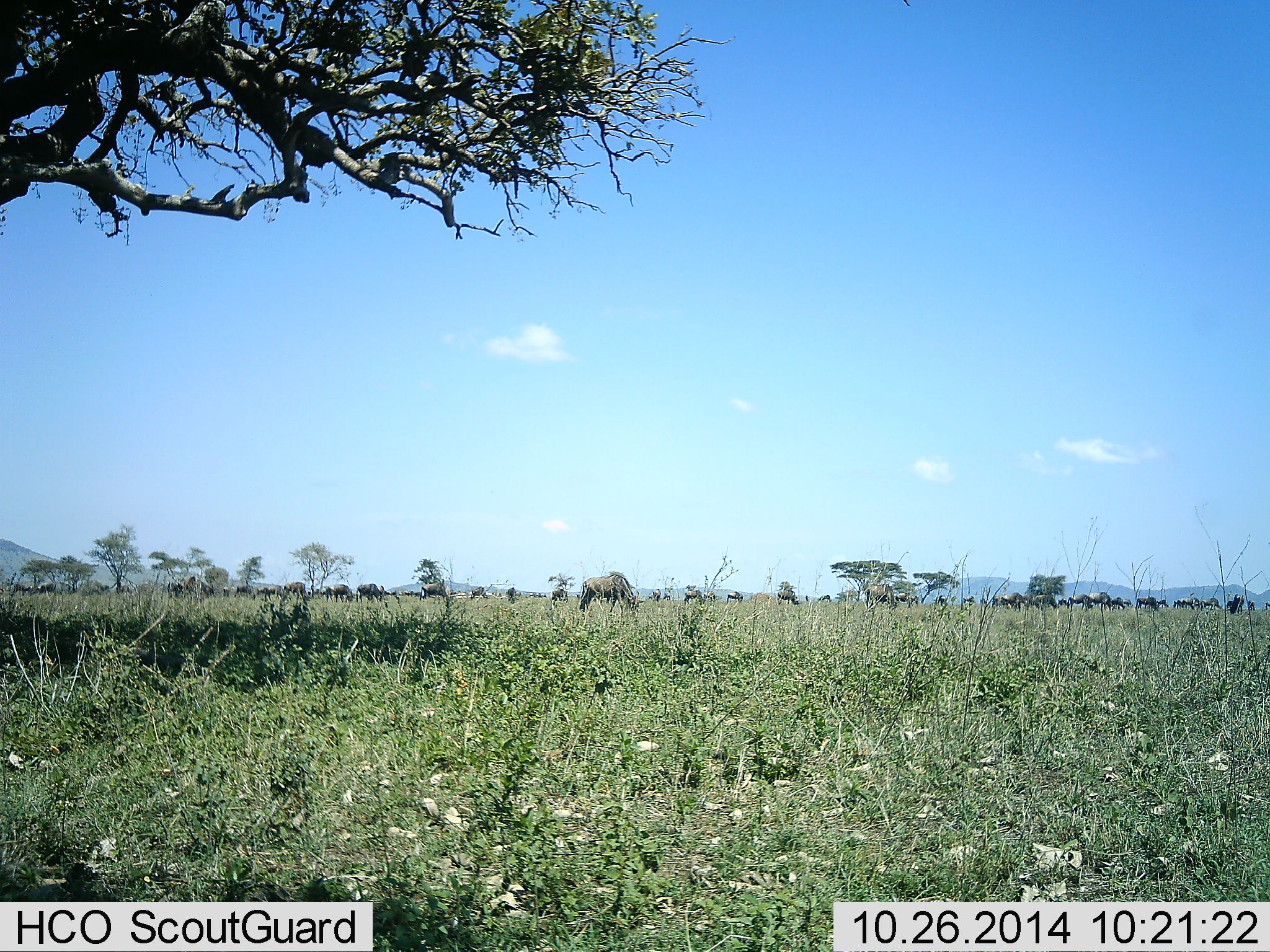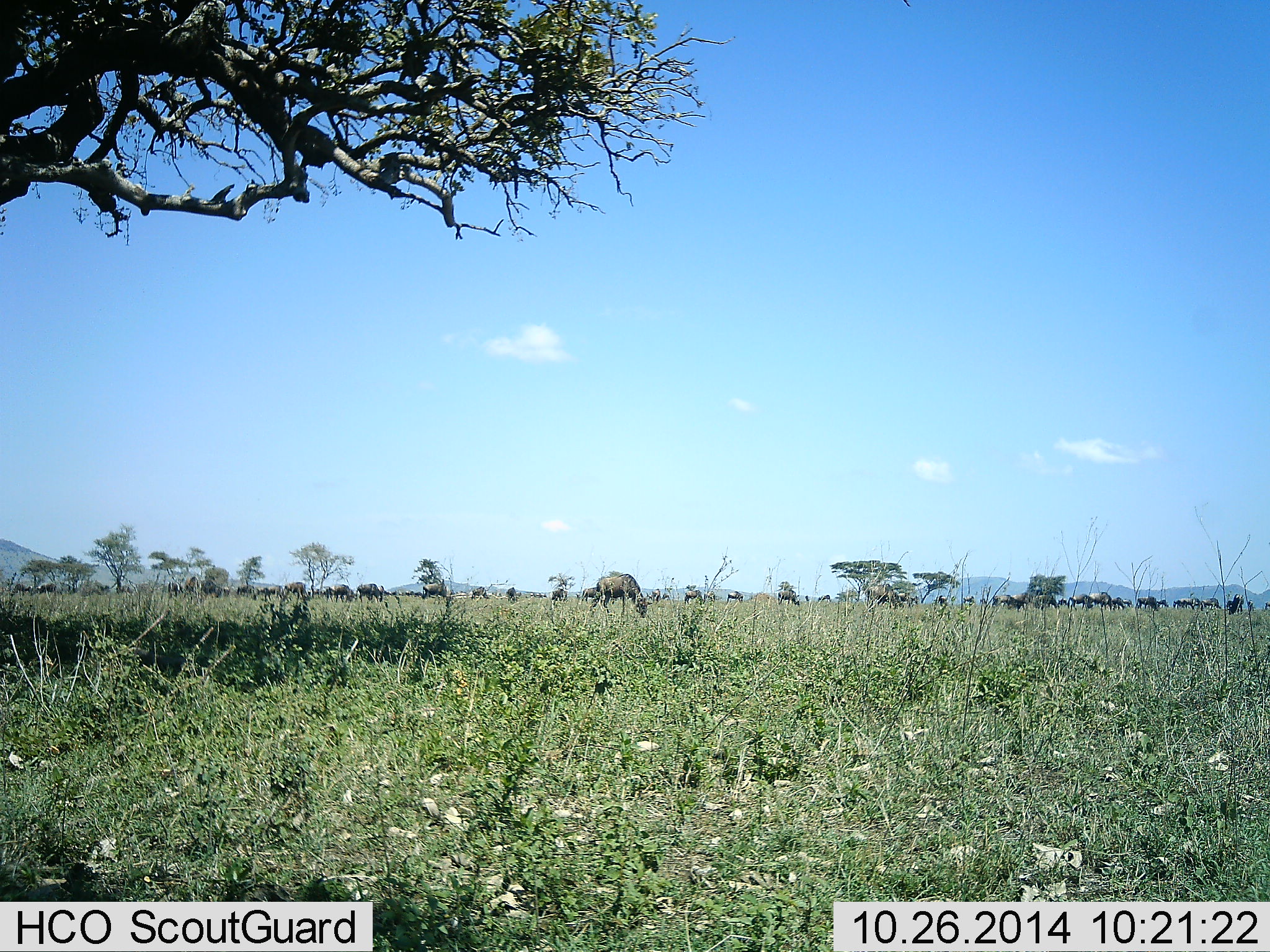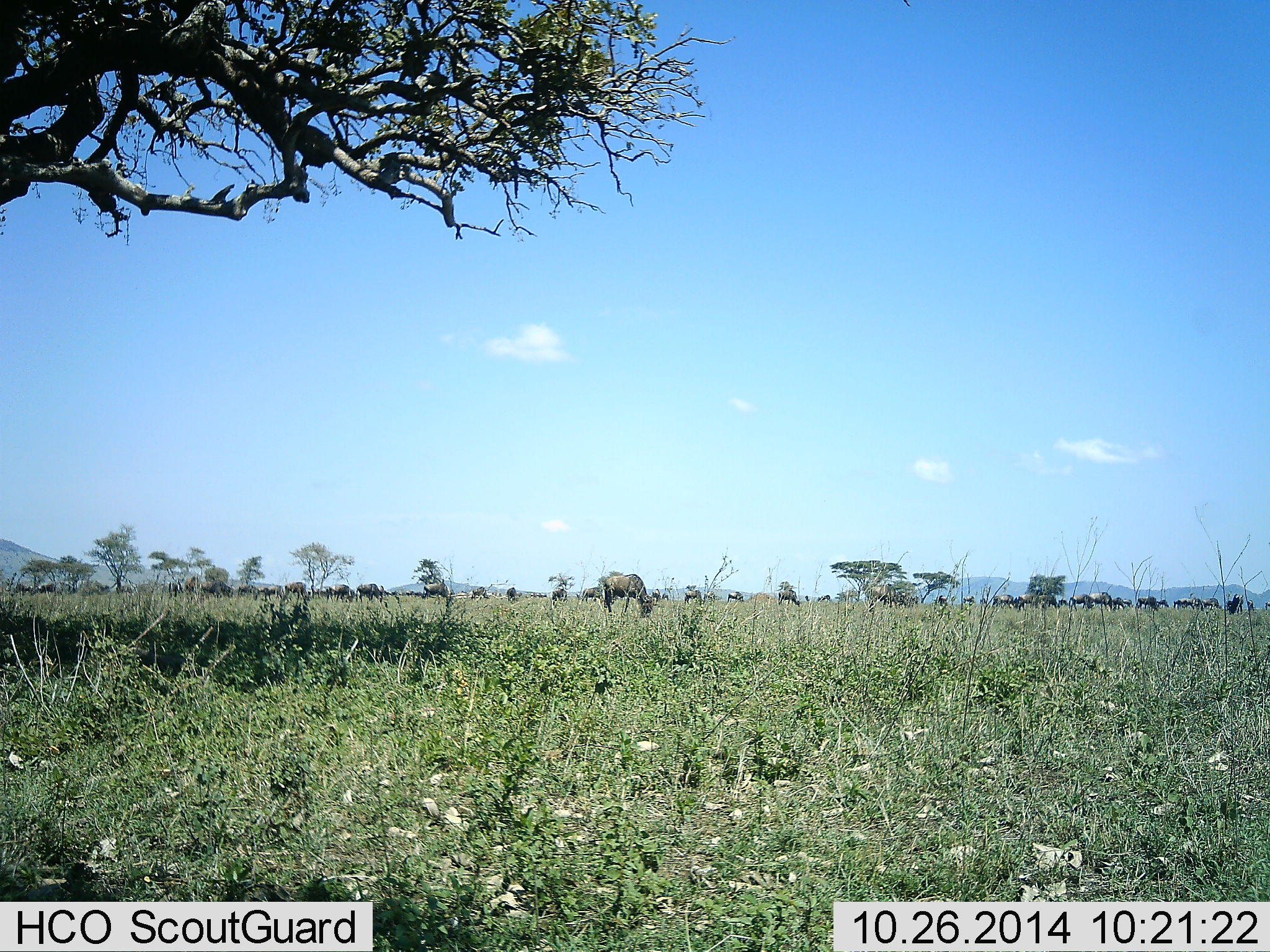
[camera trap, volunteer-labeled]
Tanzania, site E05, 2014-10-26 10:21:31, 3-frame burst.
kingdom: Animalia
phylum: Chordata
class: Mammalia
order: Artiodactyla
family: Bovidae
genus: Connochaetes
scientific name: Connochaetes taurinus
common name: blue wildebeest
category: wildebeest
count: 51+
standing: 60%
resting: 0%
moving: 60%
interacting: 0%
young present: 0%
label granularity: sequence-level